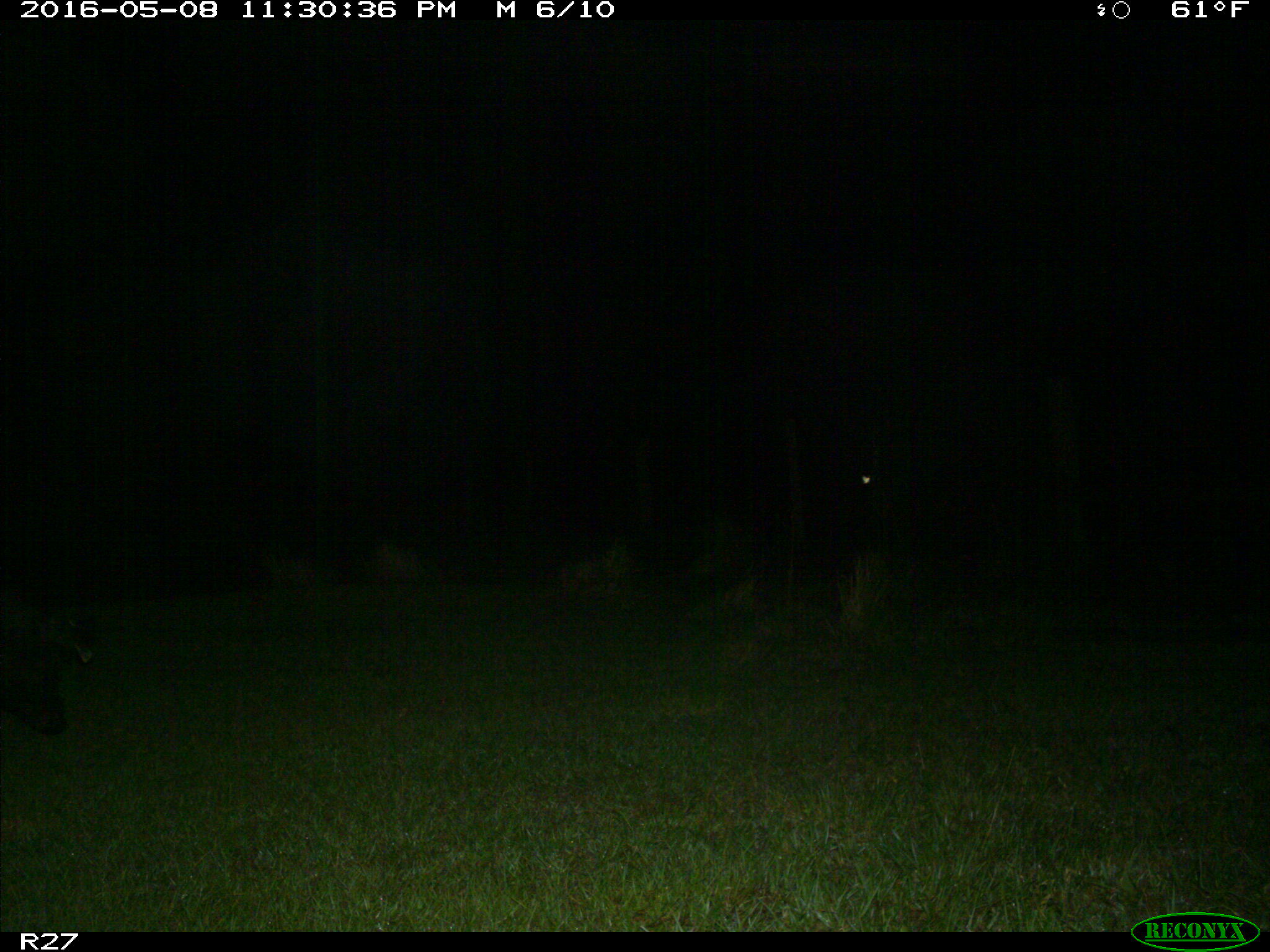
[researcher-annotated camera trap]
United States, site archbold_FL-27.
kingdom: Animalia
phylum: Chordata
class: Mammalia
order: Artiodactyla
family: Suidae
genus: Sus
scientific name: Sus scrofa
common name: wild boar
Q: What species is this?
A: Sus scrofa (wild boar).